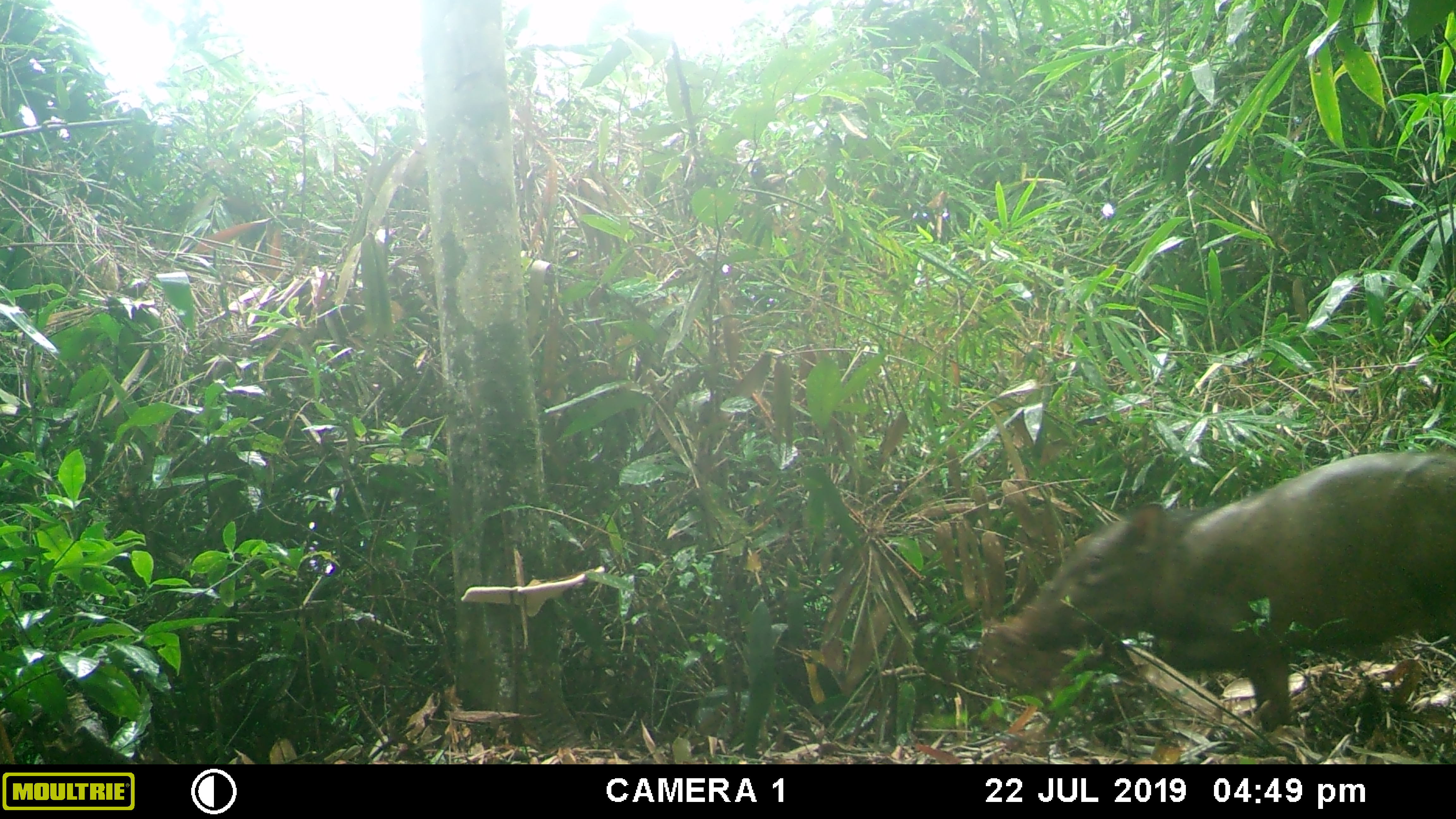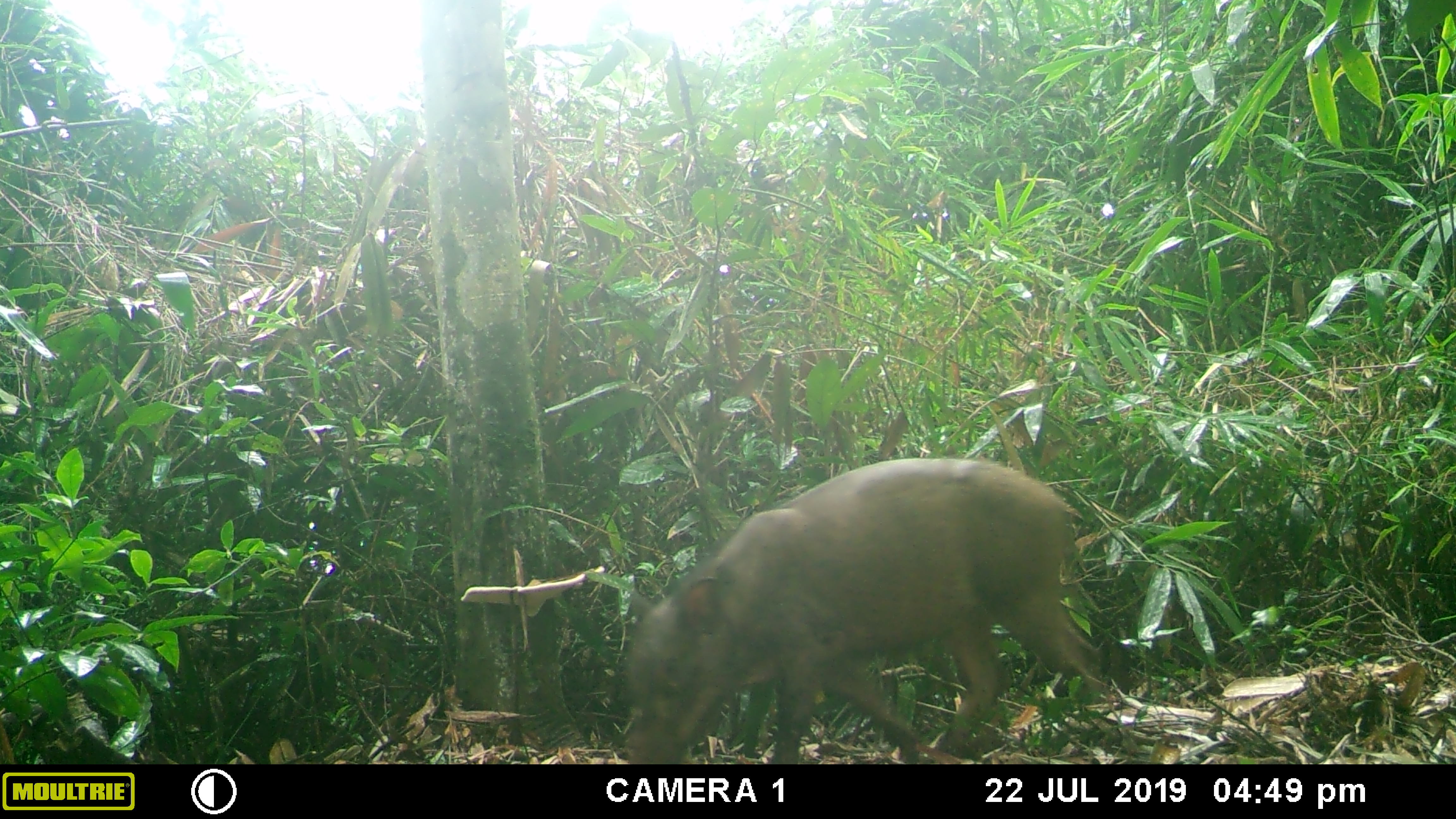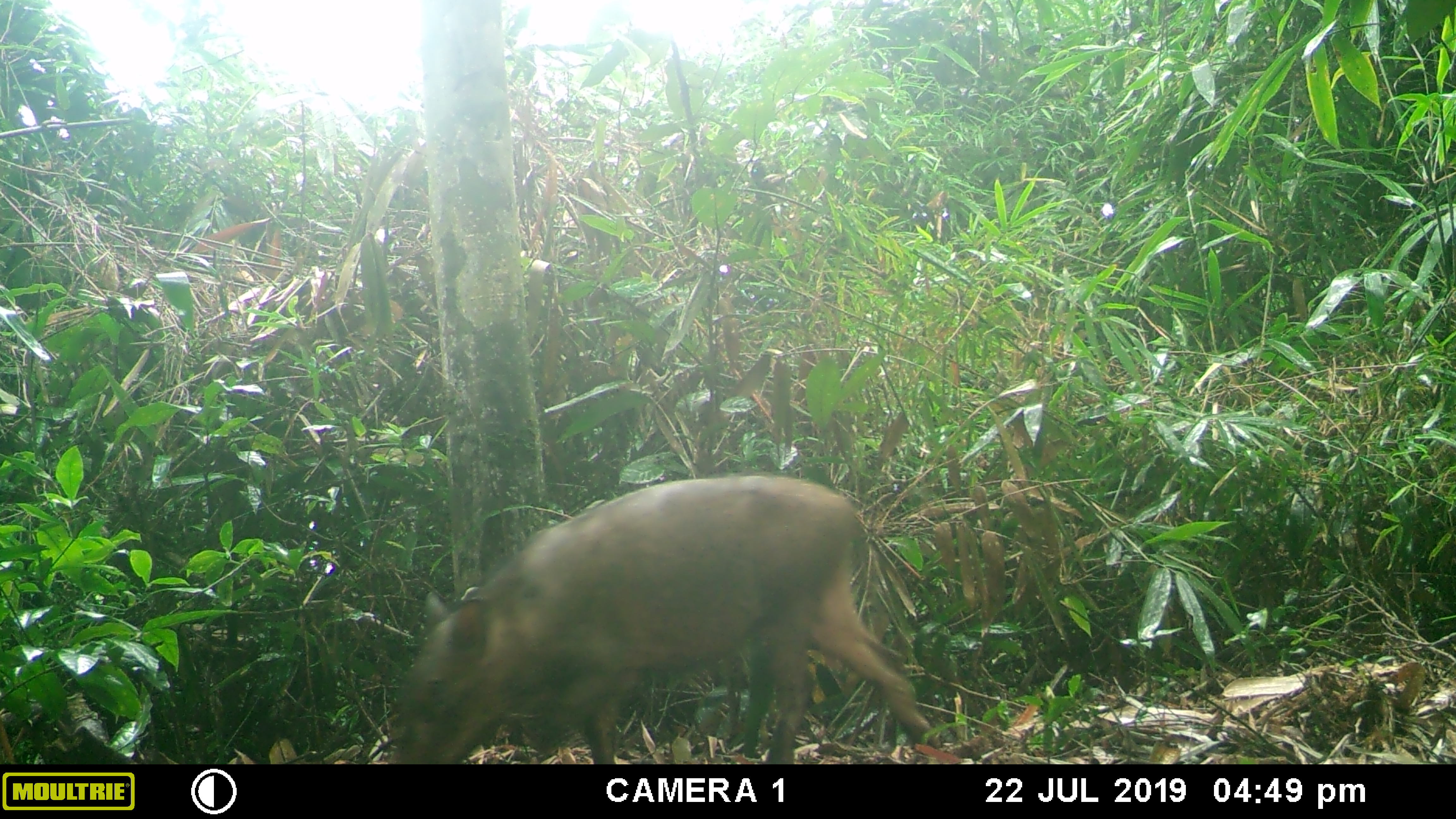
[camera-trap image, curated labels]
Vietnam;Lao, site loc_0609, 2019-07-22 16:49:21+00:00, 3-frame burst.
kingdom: Animalia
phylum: Chordata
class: Mammalia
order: Artiodactyla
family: Suidae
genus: Sus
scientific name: Sus scrofa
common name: eurasian wild pig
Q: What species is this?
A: Eurasian wild pig (Sus scrofa).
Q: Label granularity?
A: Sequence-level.